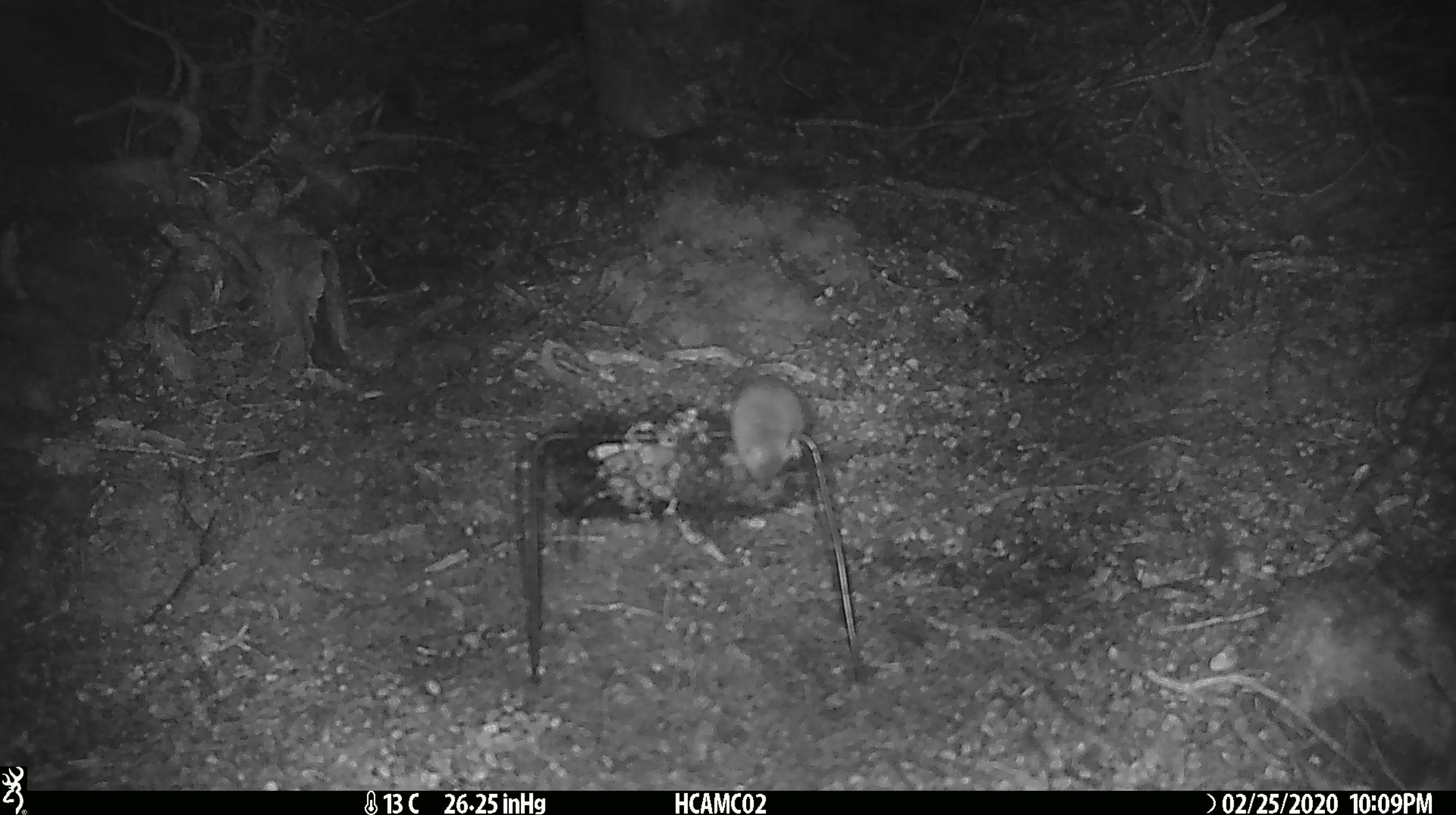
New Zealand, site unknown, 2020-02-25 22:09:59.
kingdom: Animalia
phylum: Chordata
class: Mammalia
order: Rodentia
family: Muridae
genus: Mus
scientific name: Mus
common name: mouse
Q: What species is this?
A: Mouse (Mus).